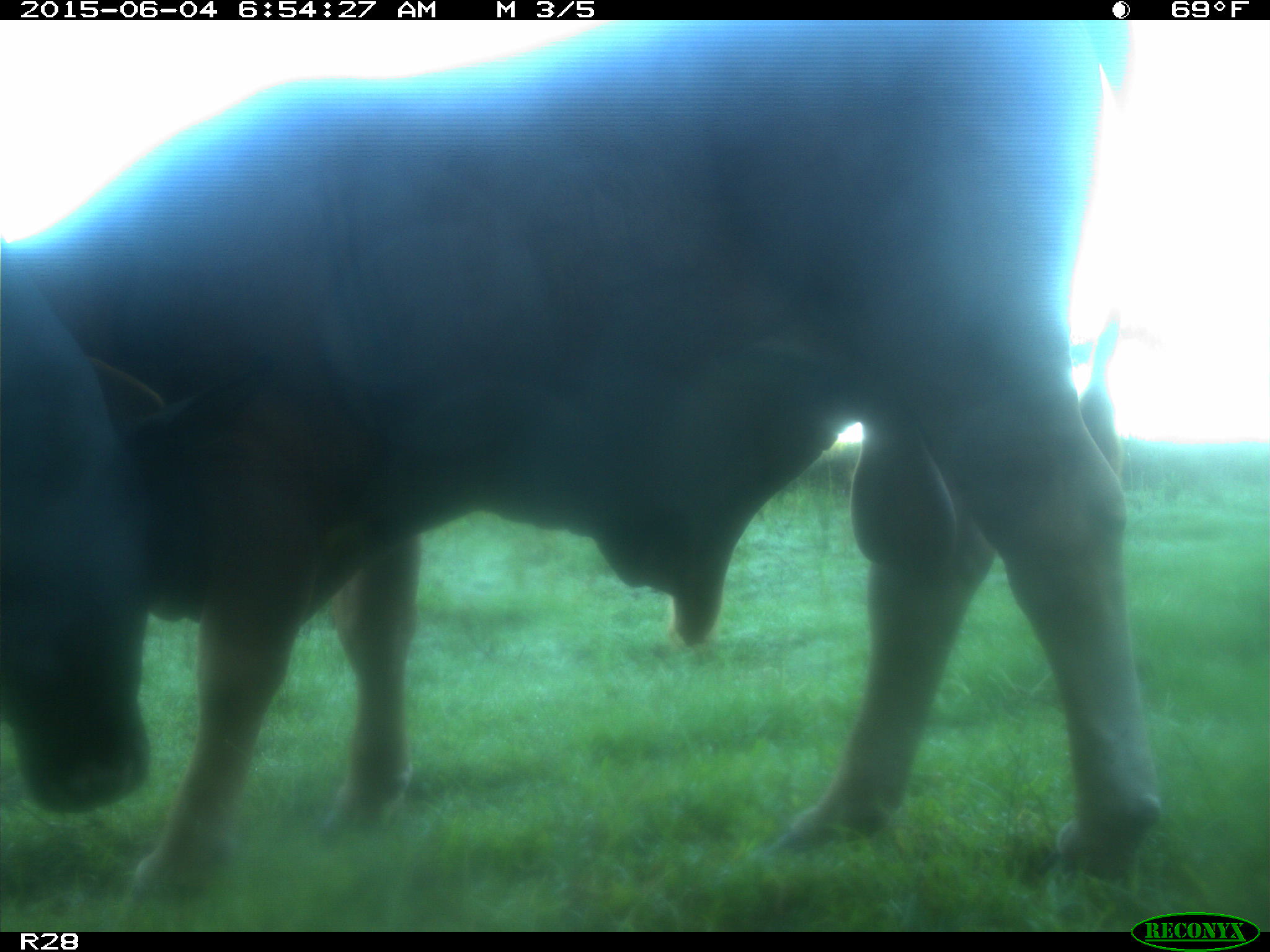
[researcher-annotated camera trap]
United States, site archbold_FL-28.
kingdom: Animalia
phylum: Chordata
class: Mammalia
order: Artiodactyla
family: Bovidae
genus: Bos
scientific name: Bos taurus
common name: domestic cow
Bos taurus (domestic cow).